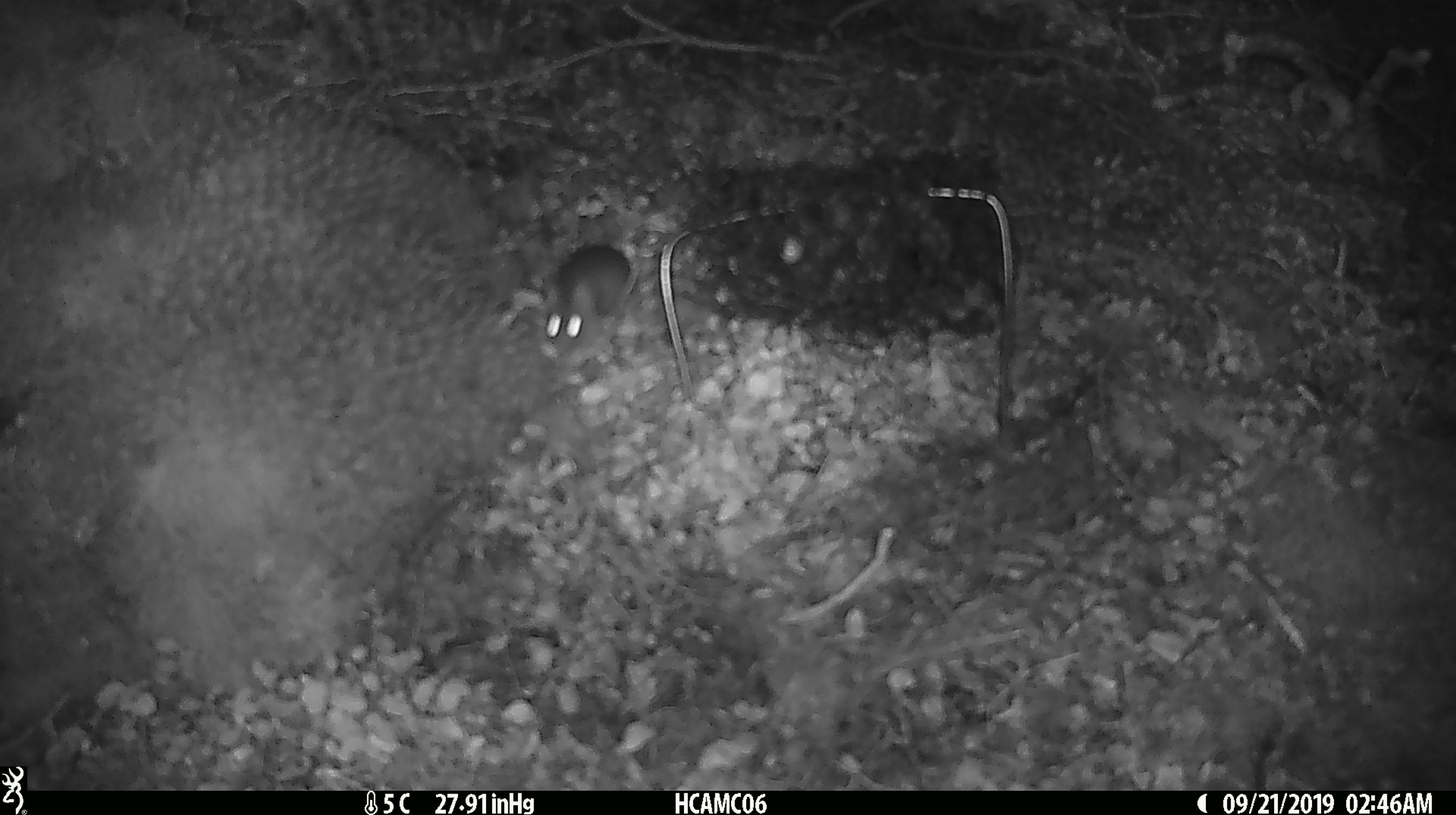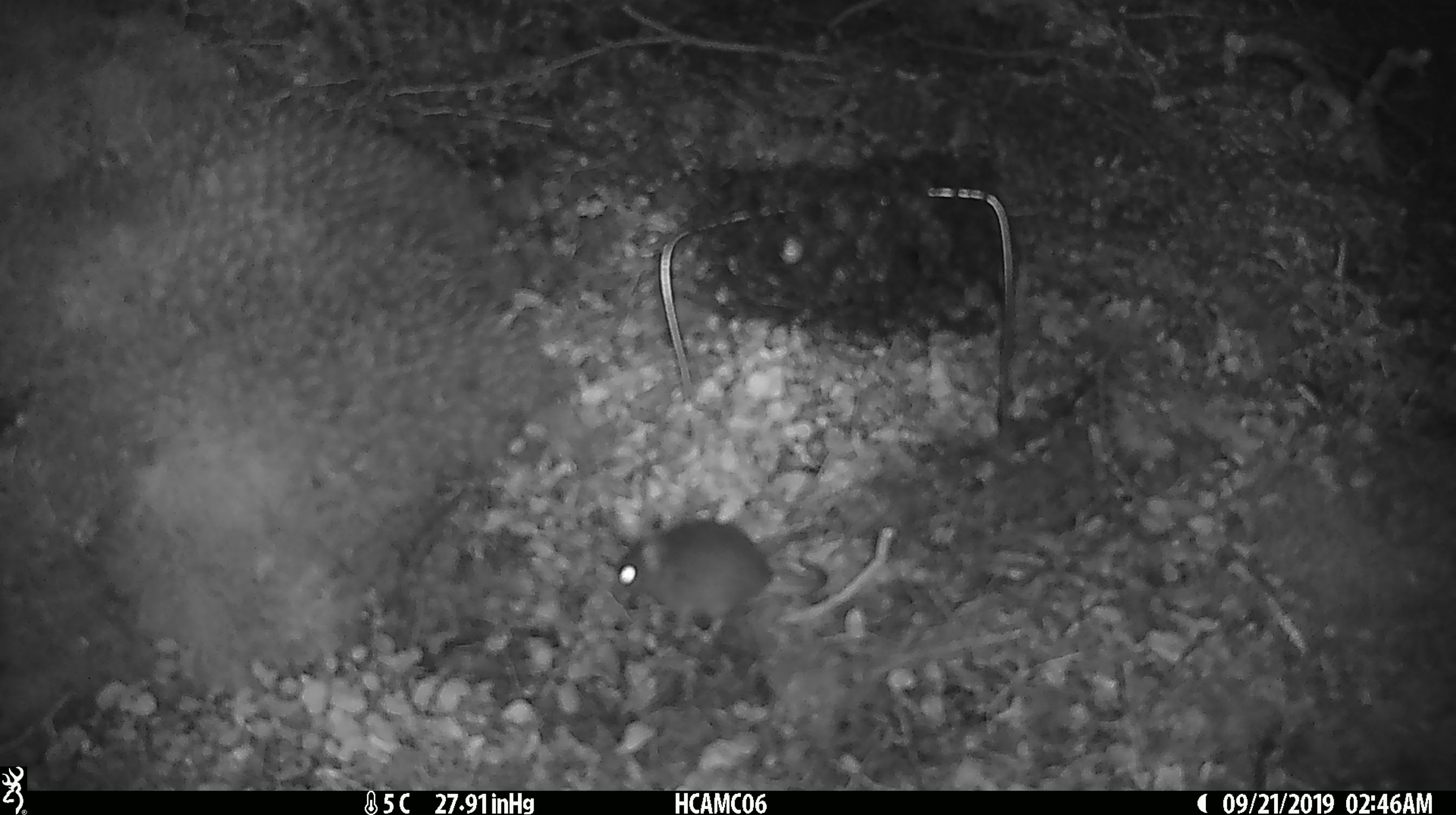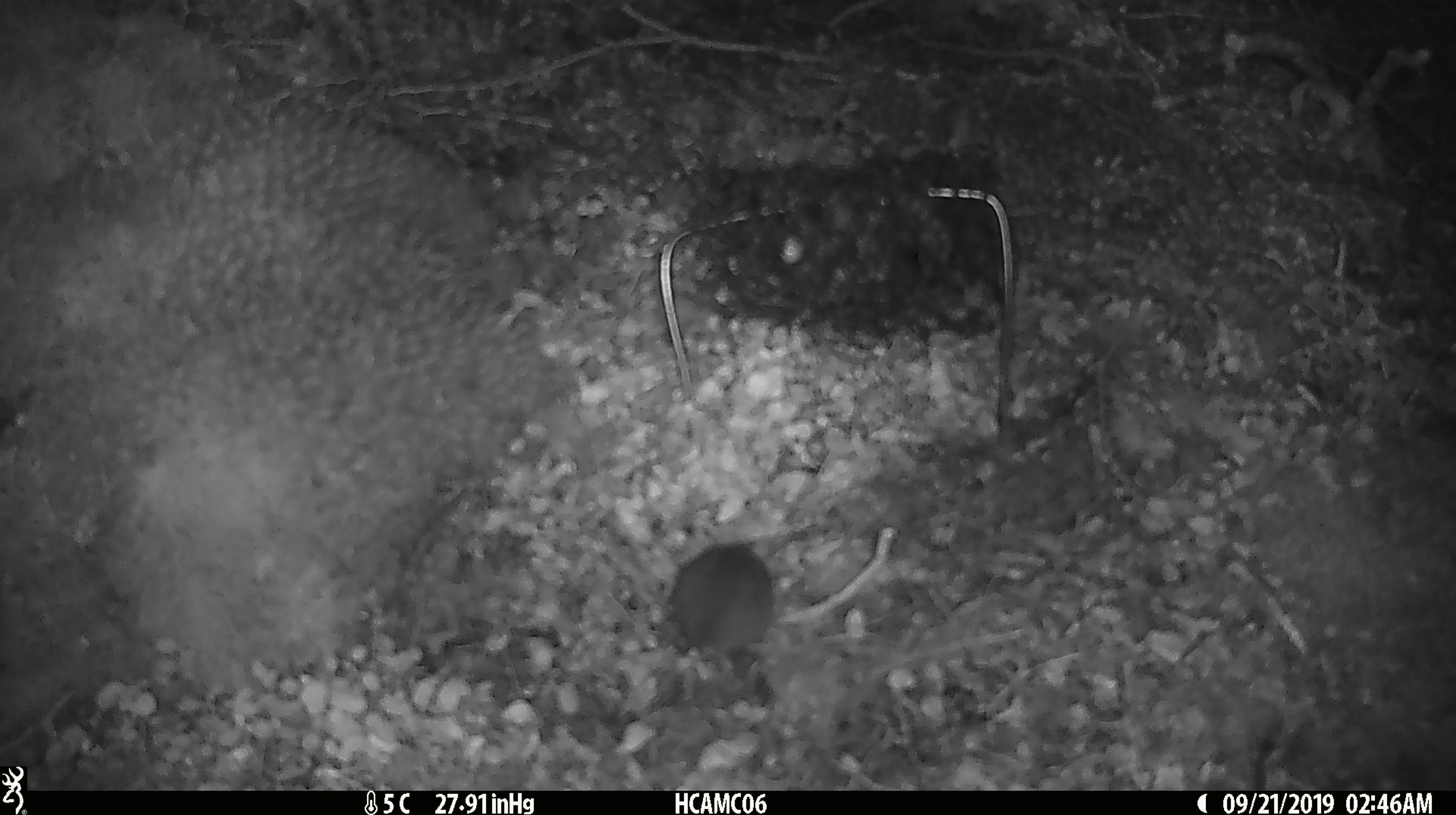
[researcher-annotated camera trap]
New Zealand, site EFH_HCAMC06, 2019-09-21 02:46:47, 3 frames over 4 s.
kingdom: Animalia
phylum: Chordata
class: Mammalia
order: Rodentia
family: Muridae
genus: Mus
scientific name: Mus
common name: mouse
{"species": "mouse (Mus)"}